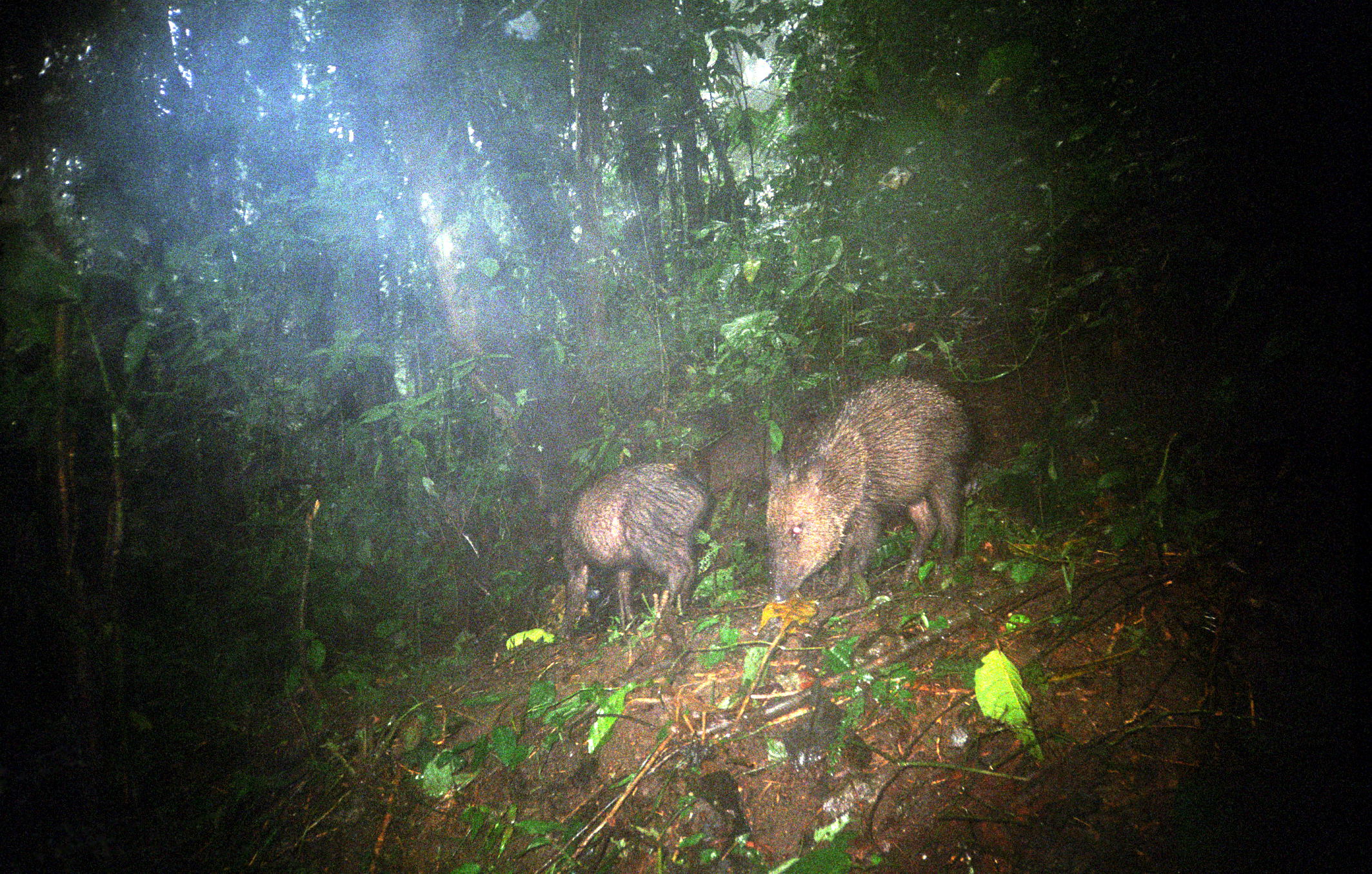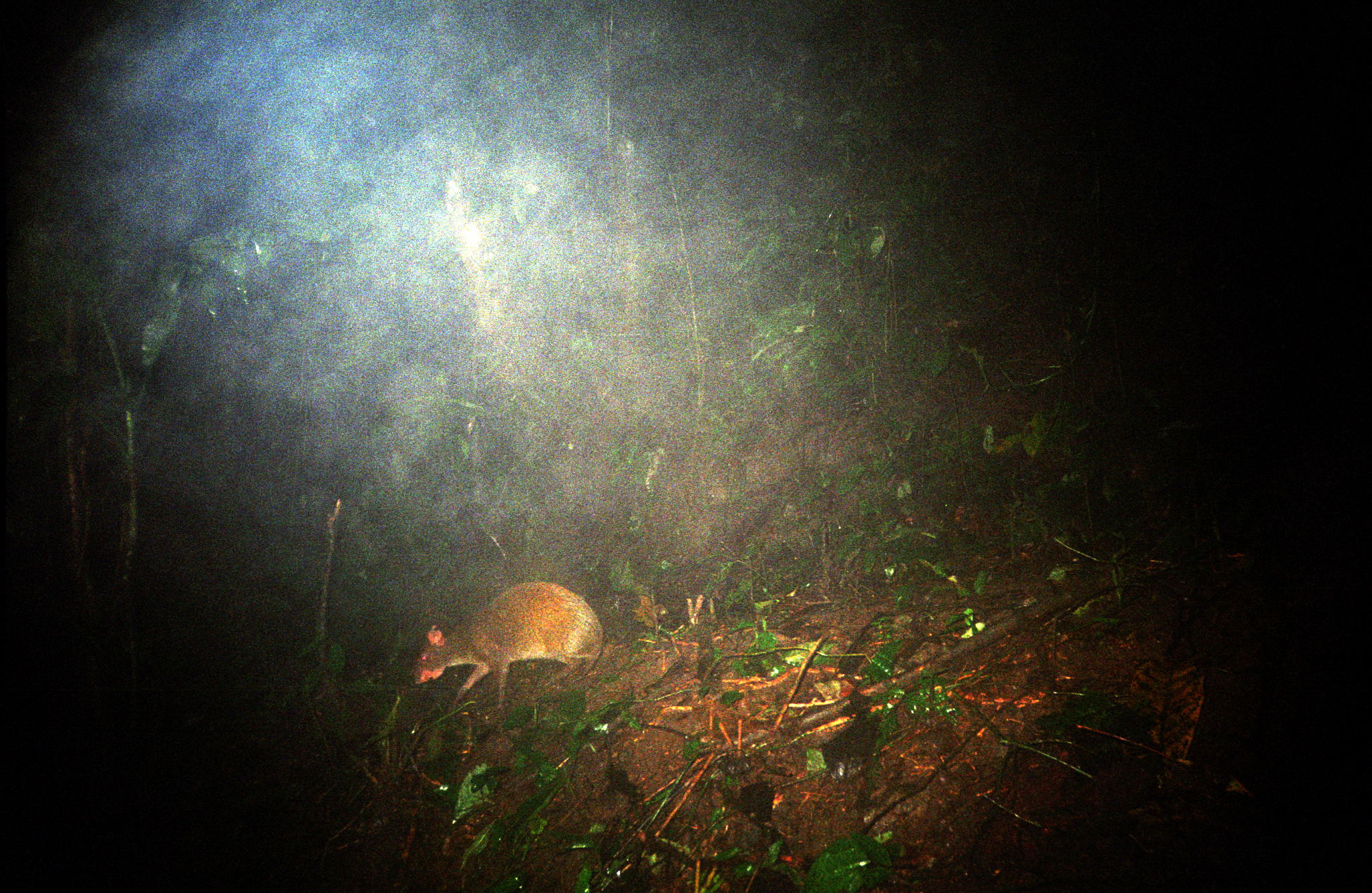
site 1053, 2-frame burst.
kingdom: Animalia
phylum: Chordata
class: Mammalia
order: Artiodactyla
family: Tayassuidae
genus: Pecari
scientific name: Pecari tajacu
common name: collared peccary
Pecari tajacu (collared peccary).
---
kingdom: Animalia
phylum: Chordata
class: Mammalia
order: Rodentia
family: Dasyproctidae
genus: Dasyprocta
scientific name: Dasyprocta punctata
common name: central american agouti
Dasyprocta punctata (central american agouti).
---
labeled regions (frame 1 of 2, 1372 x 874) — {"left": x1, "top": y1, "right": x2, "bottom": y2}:
pecari tajacu: {"left": 762, "top": 374, "right": 978, "bottom": 606}; {"left": 553, "top": 460, "right": 718, "bottom": 640}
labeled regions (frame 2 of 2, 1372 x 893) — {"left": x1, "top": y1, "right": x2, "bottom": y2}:
dasyprocta punctata: {"left": 411, "top": 580, "right": 603, "bottom": 713}